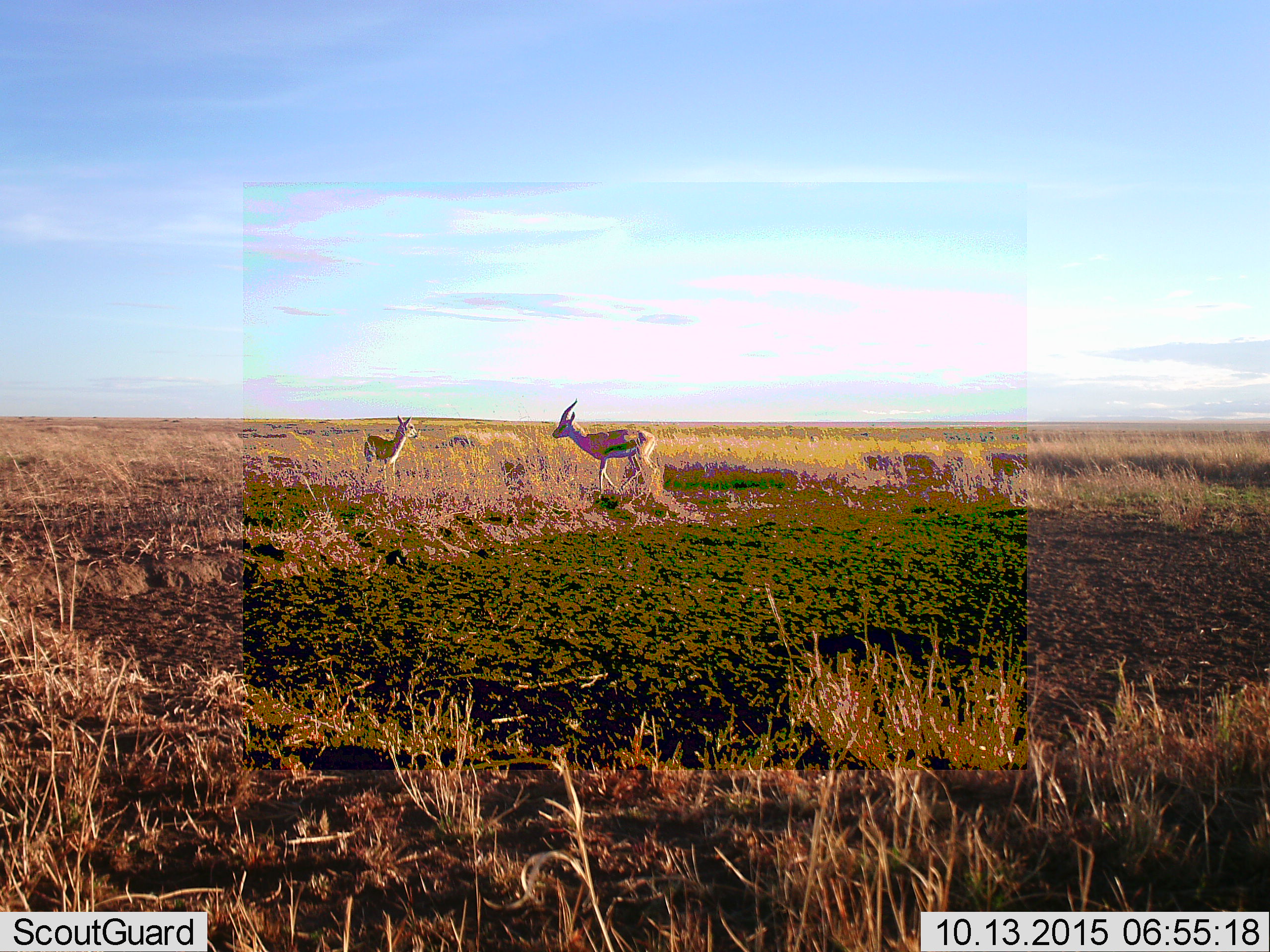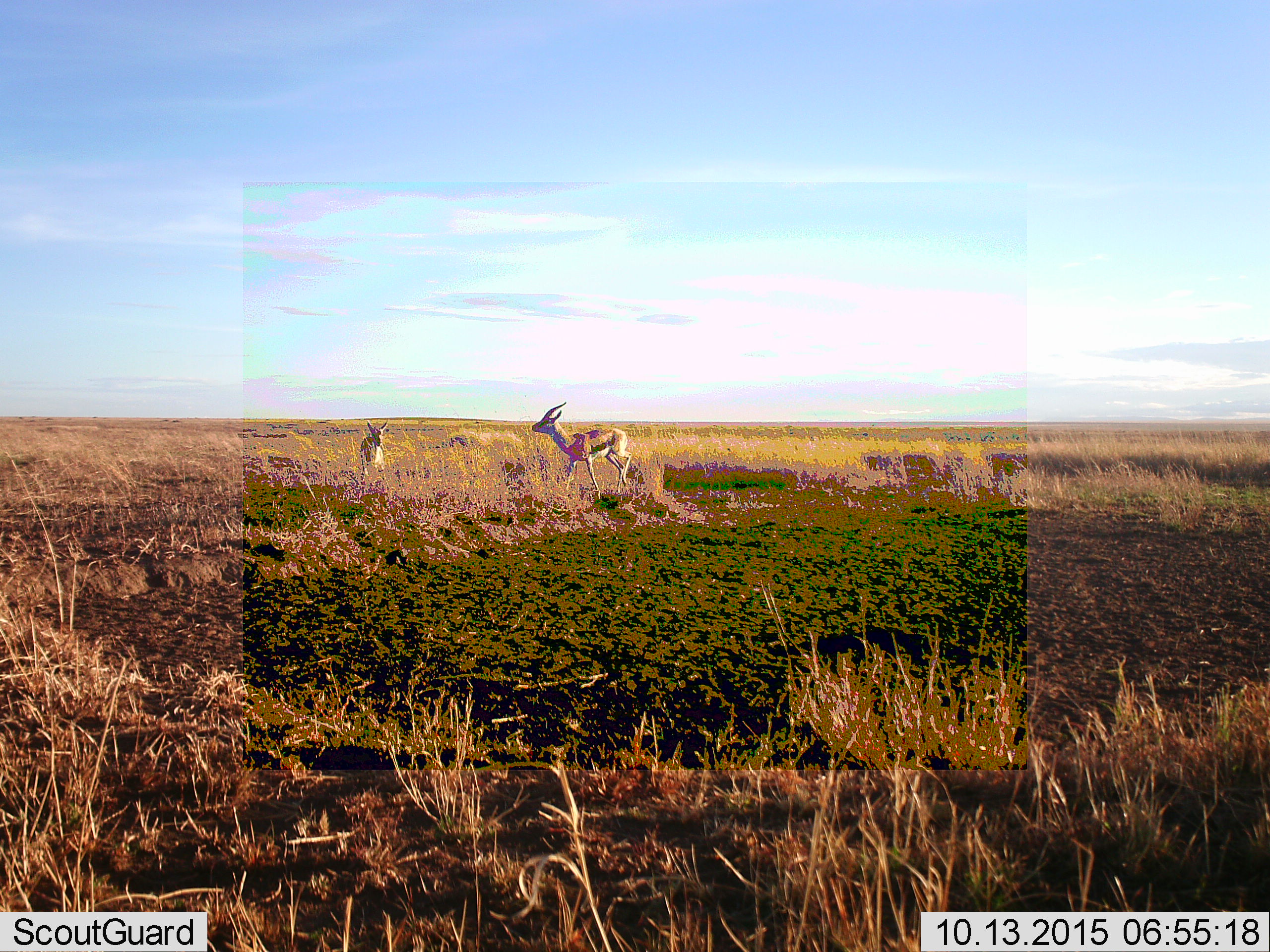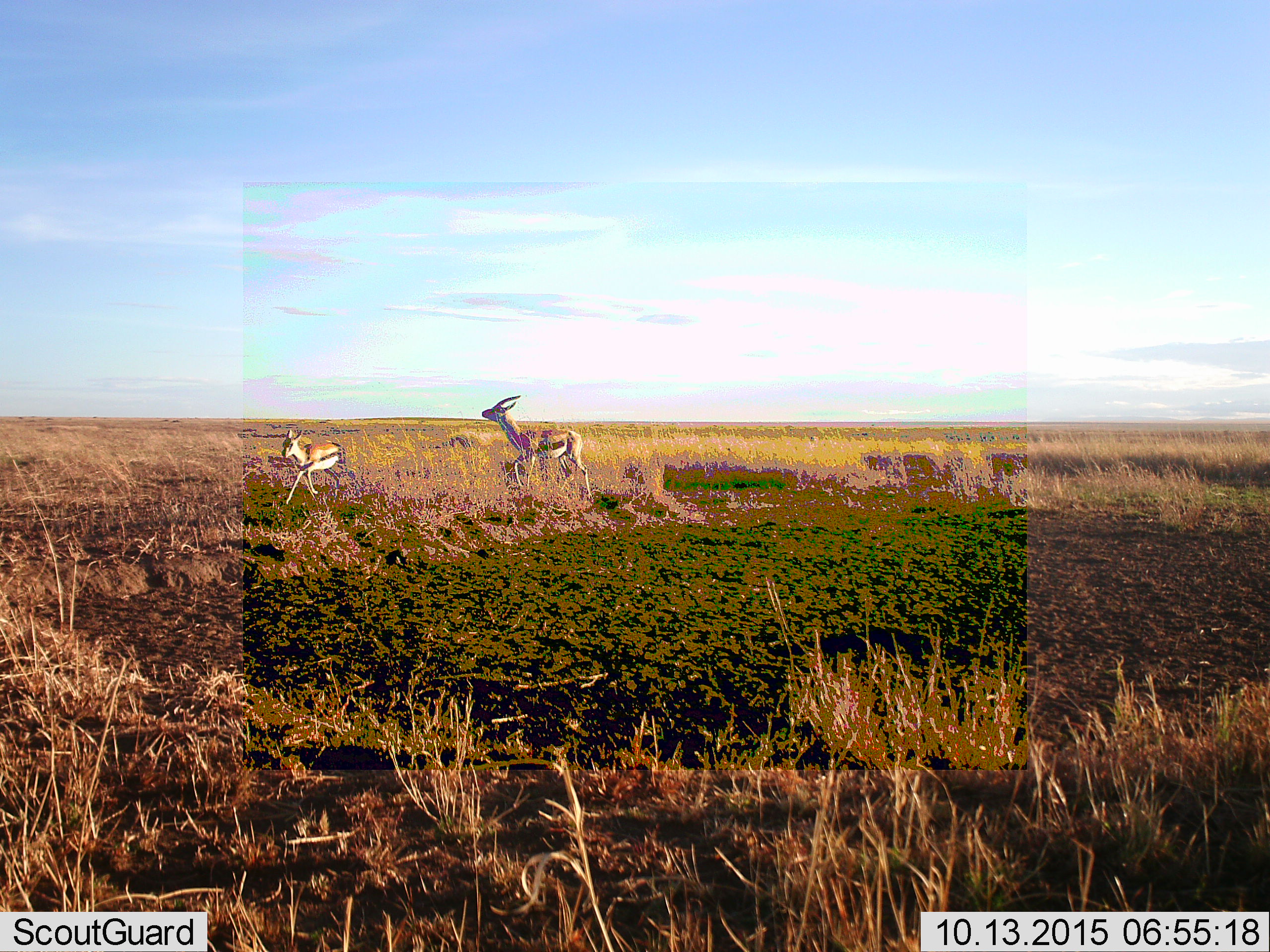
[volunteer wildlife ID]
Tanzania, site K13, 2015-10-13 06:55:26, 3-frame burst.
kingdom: Animalia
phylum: Chordata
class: Mammalia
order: Artiodactyla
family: Bovidae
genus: Eudorcas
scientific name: Eudorcas thomsonii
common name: thomson's gazelle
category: gazellethomsons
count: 2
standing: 40%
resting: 0%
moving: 80%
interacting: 50%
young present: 0%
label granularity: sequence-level